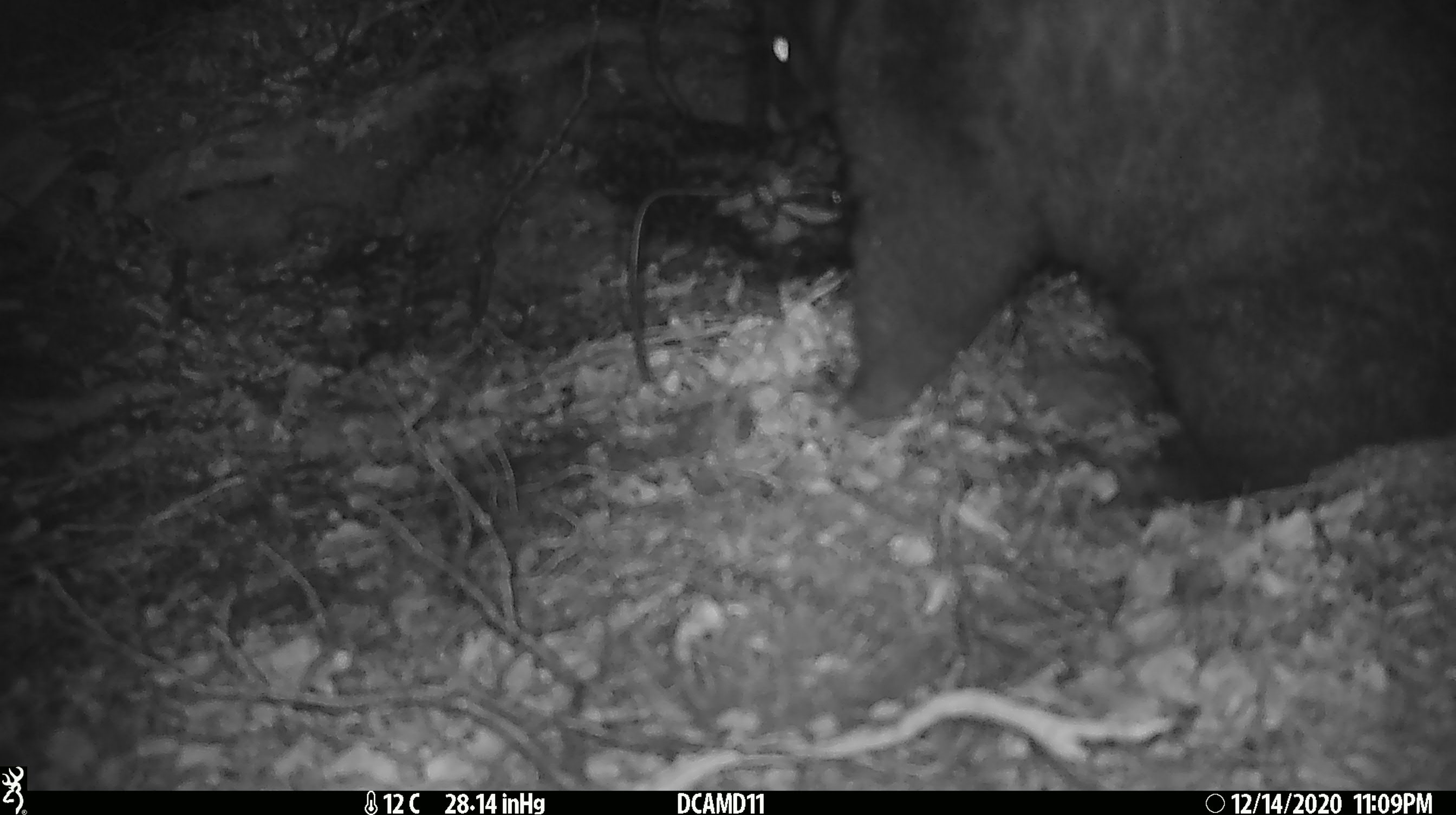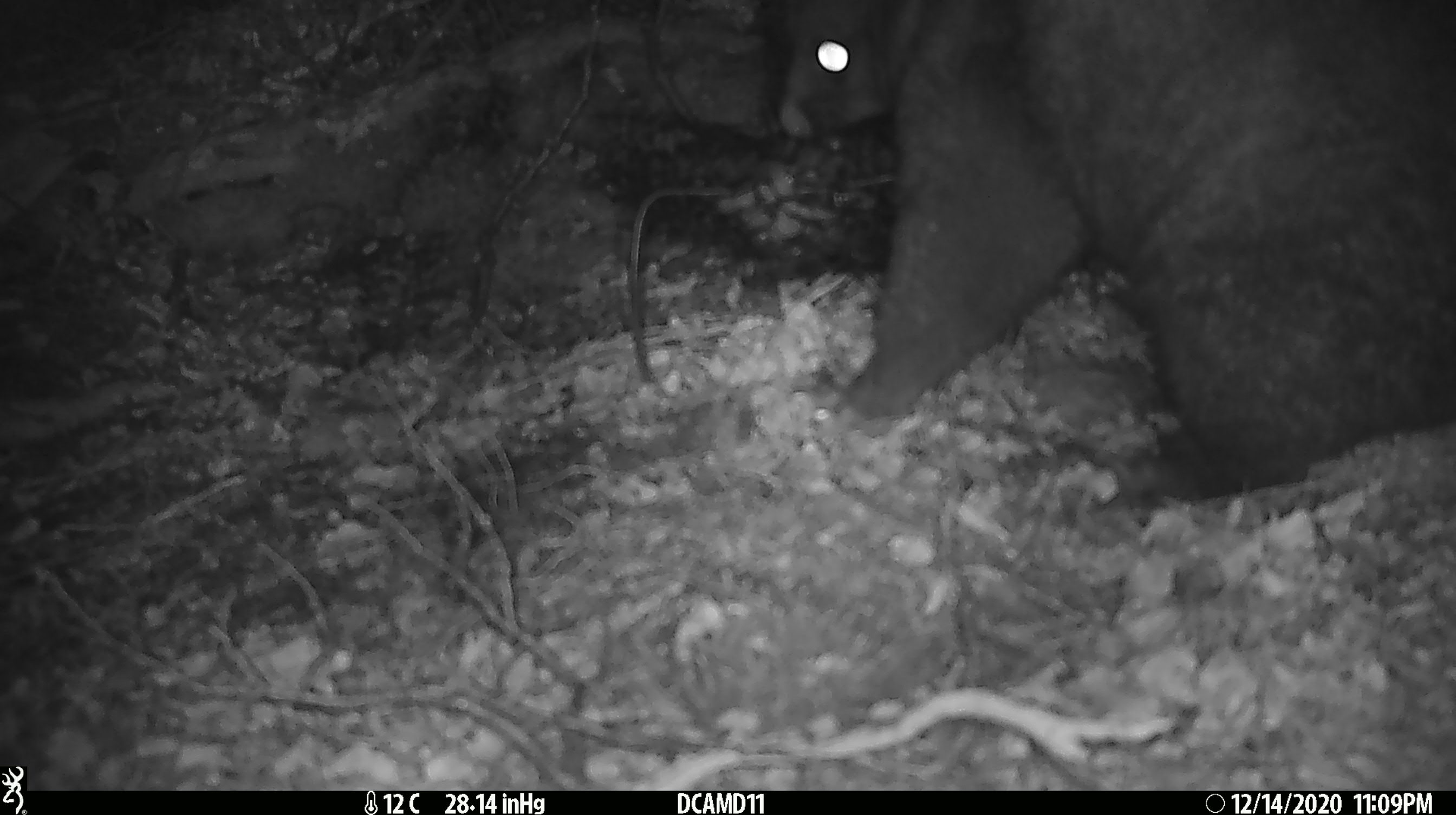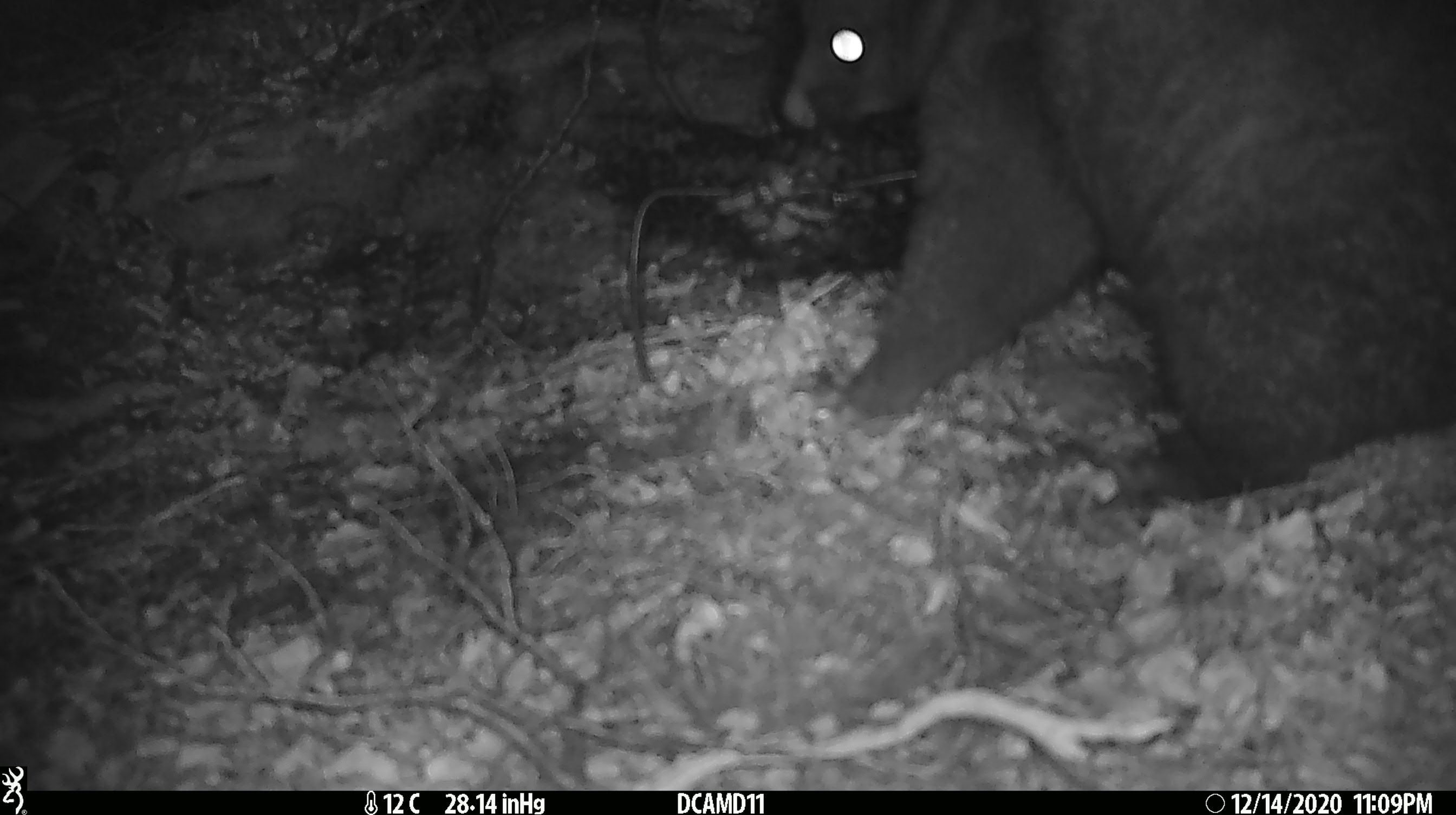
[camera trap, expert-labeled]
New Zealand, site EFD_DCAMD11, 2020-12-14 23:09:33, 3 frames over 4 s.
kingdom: Animalia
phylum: Chordata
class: Mammalia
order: Diprotodontia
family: Phalangeridae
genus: Trichosurus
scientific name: Trichosurus vulpecula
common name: common brushtail possum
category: possum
Possum (common brushtail possum) (Trichosurus vulpecula).